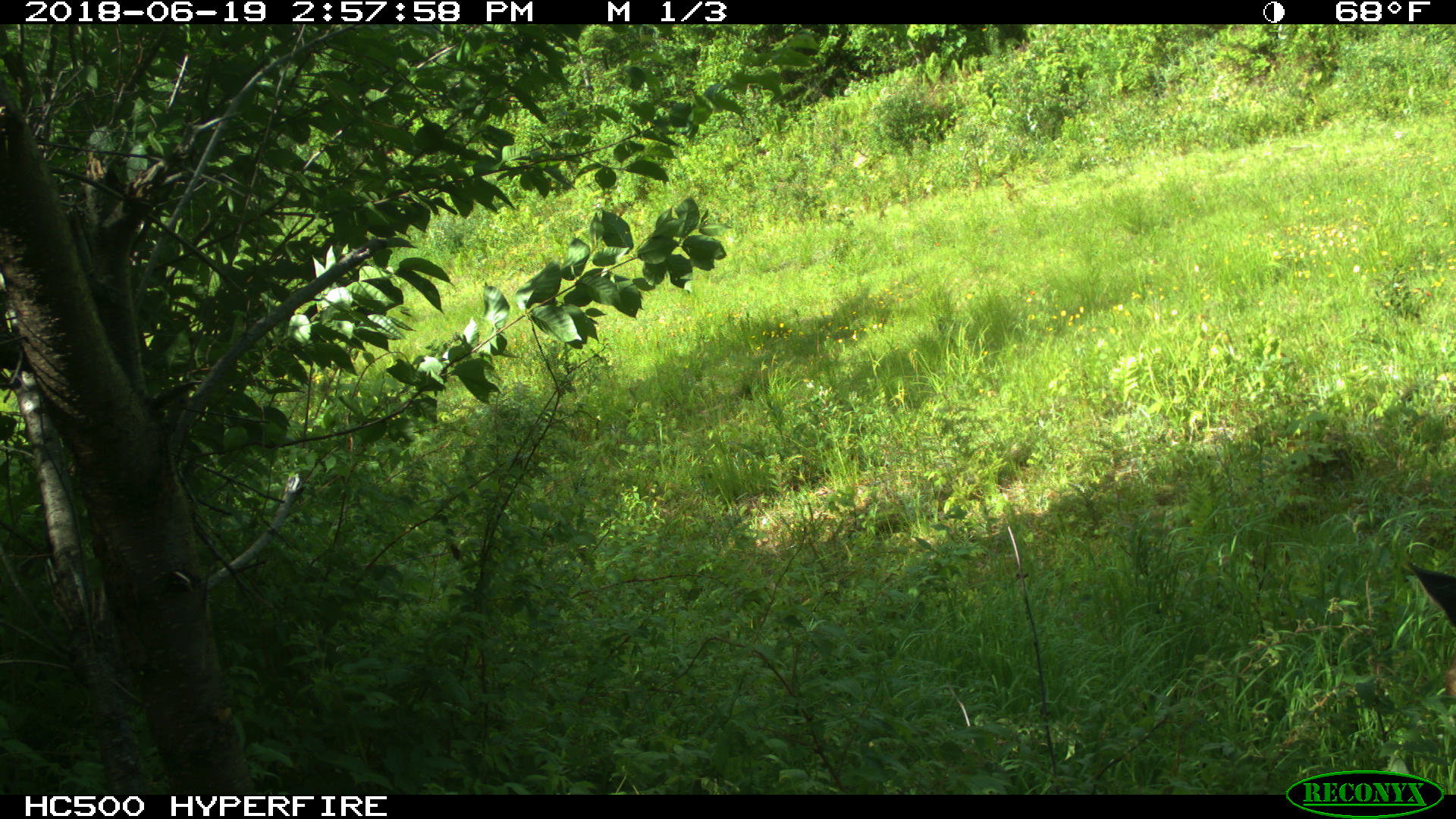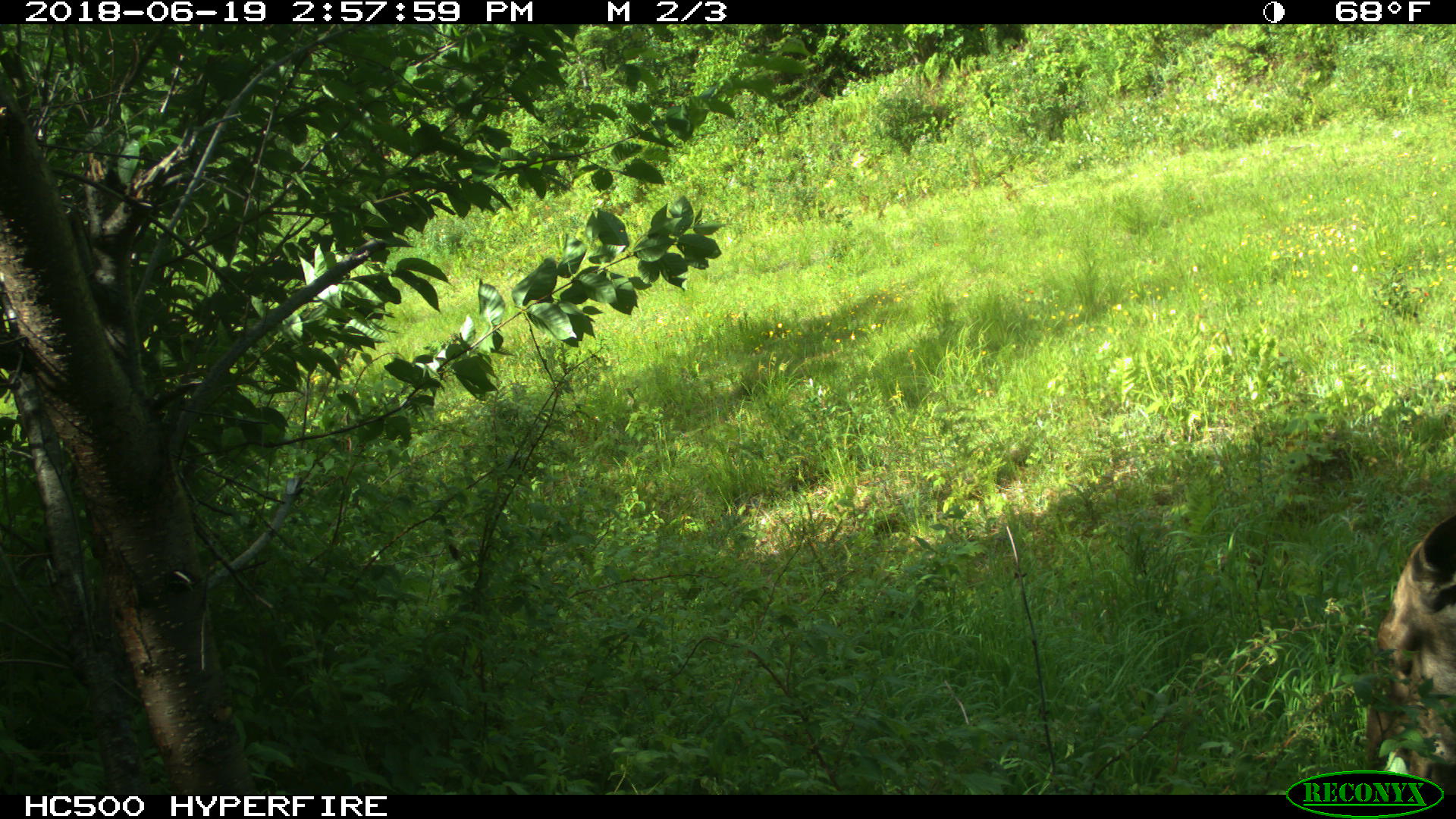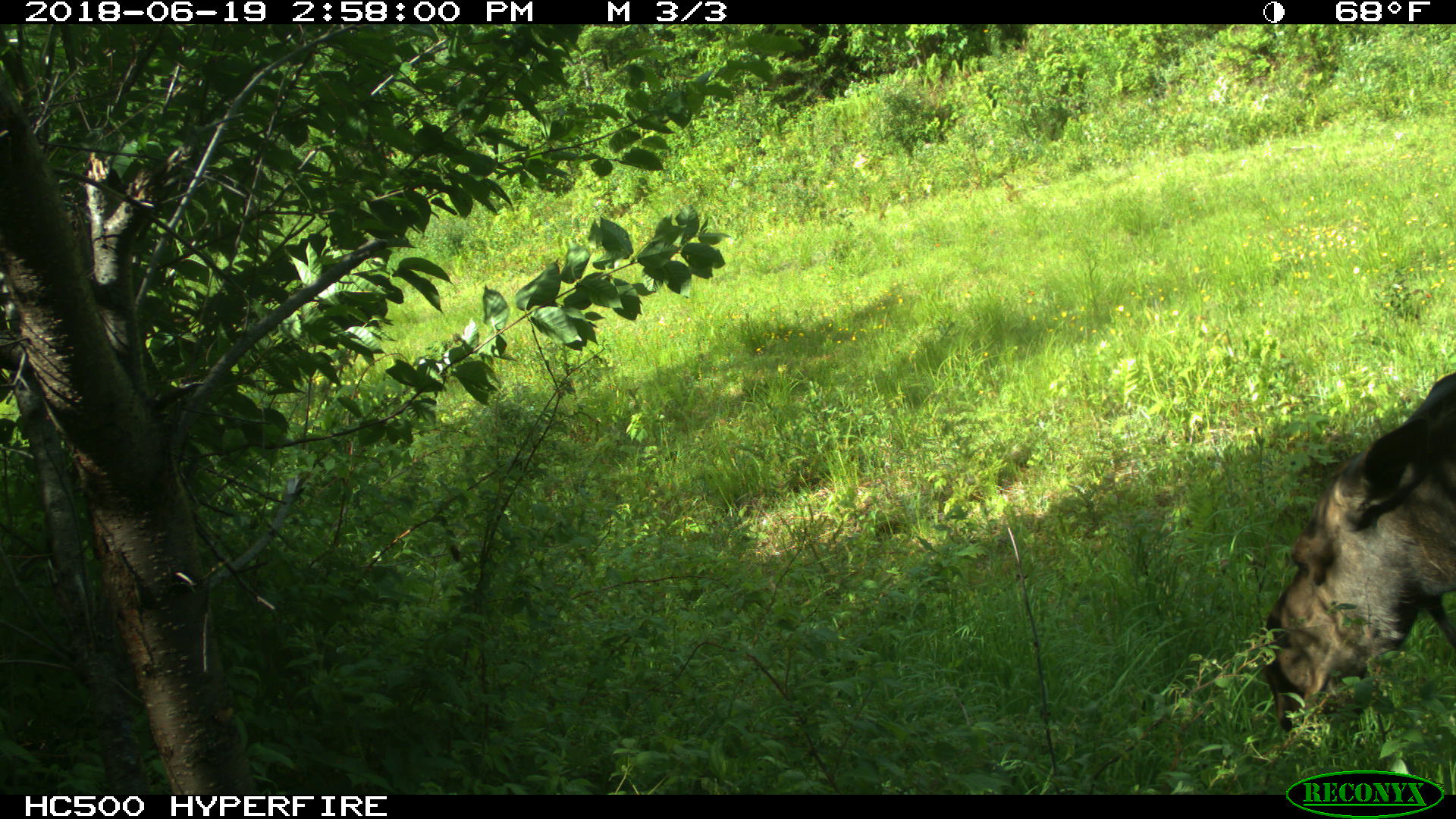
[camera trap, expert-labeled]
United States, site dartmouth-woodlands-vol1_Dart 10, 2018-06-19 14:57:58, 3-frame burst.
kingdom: Animalia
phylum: Chordata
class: Mammalia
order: Artiodactyla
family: Cervidae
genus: Alces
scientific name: Alces alces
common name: moose